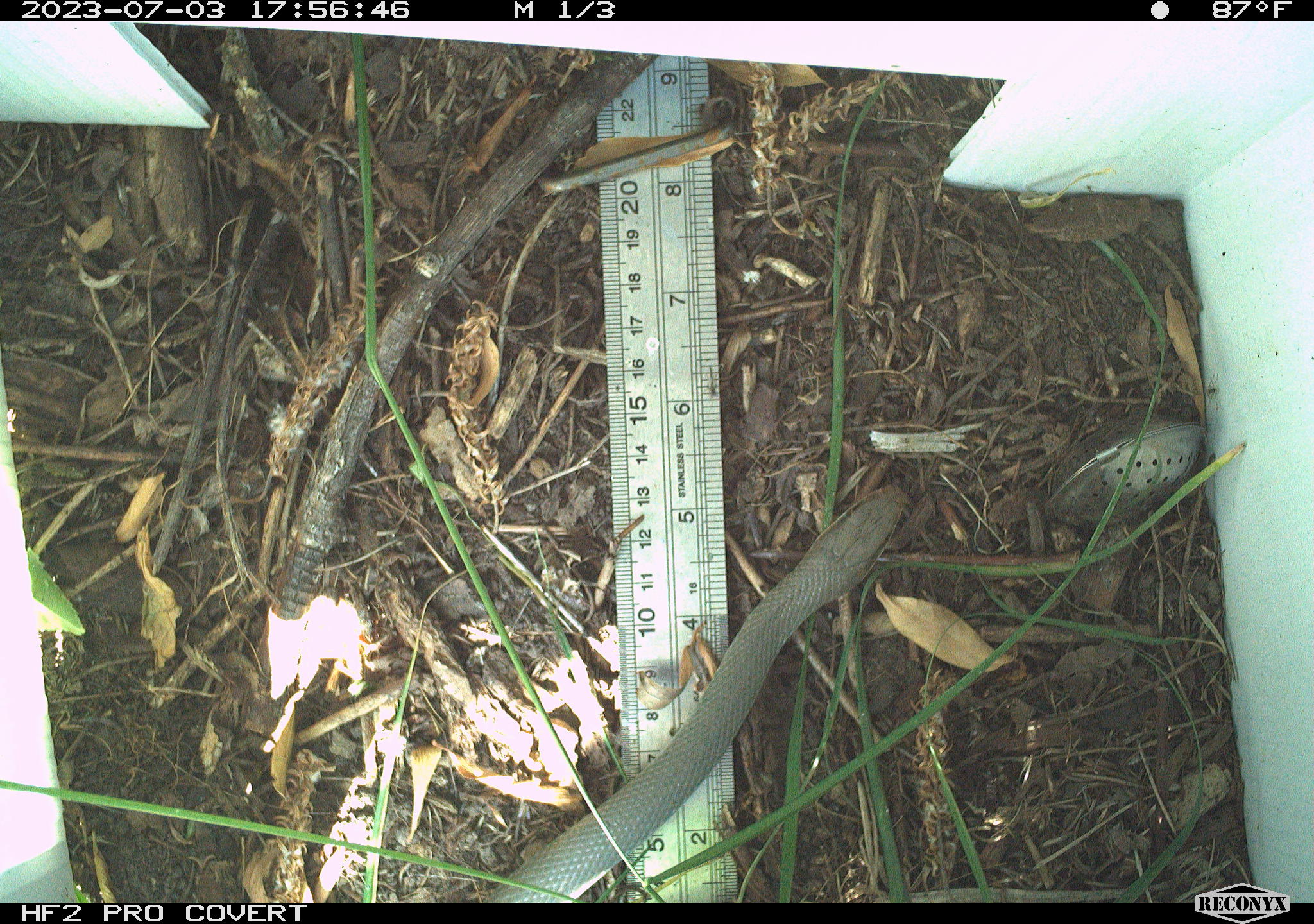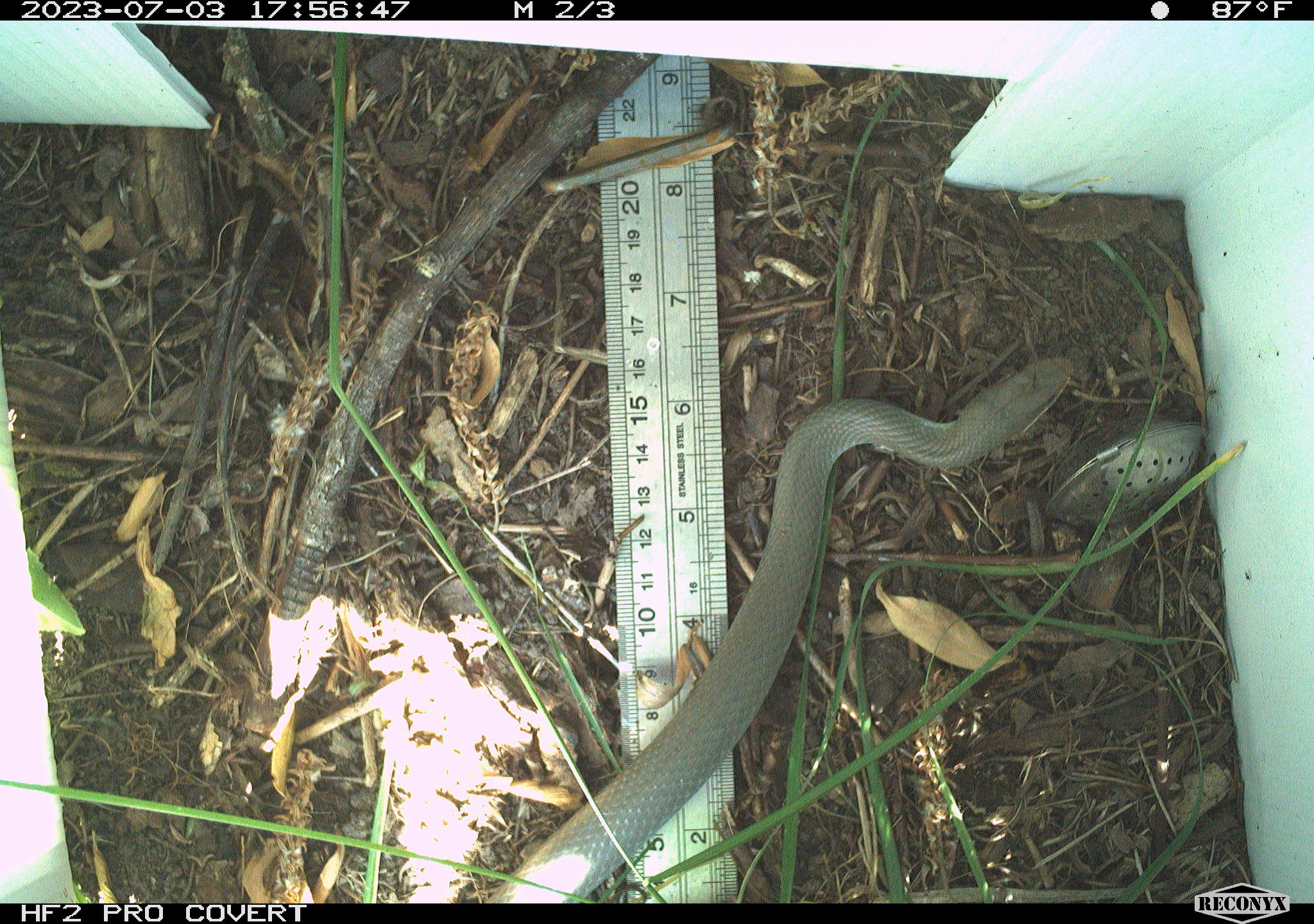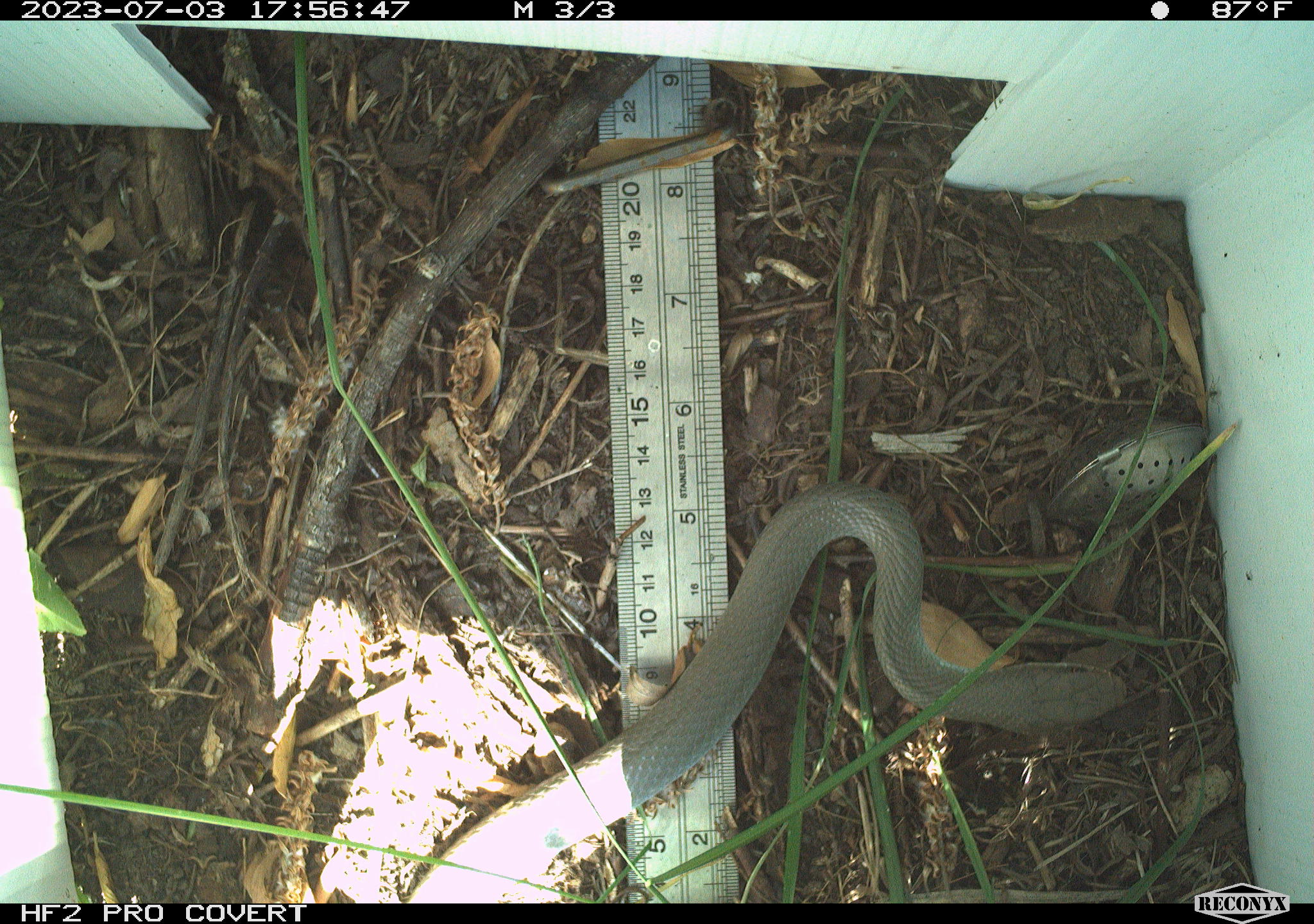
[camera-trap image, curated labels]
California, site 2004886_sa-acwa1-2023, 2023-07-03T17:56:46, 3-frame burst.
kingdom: Animalia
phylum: Chordata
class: Reptilia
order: Squamata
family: Colubridae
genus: Coluber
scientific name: Coluber constrictor mormon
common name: western yellow-bellied racer